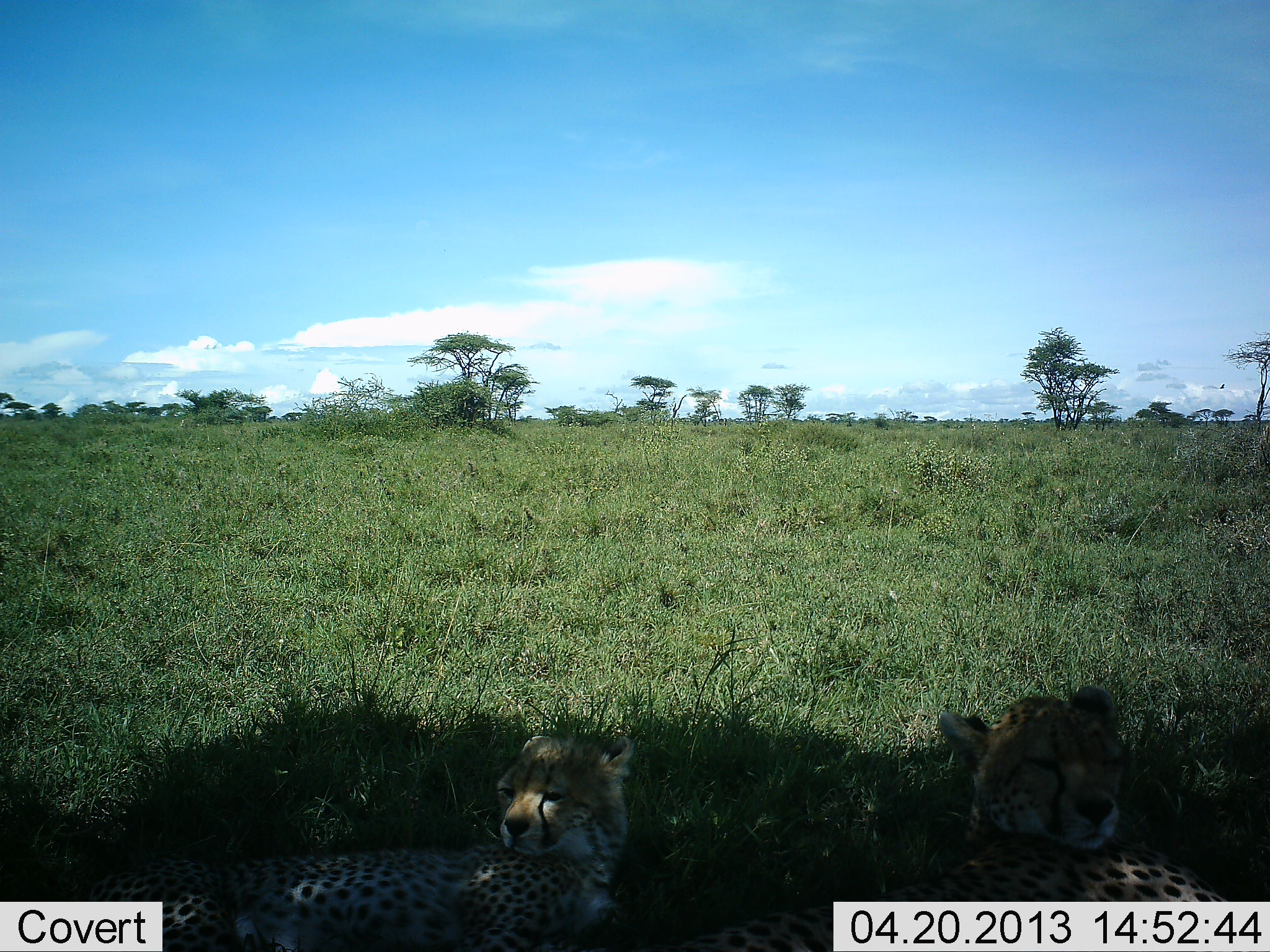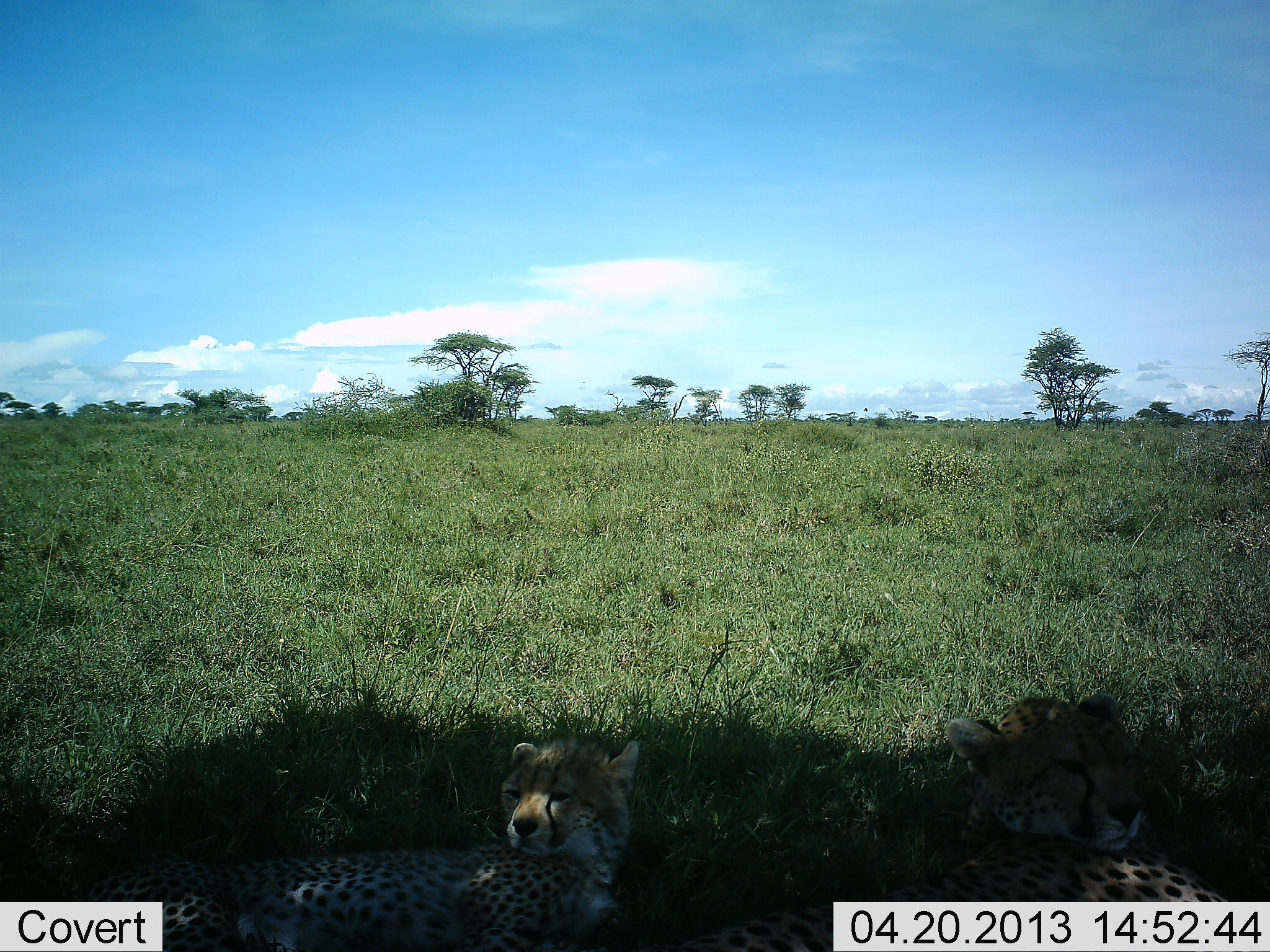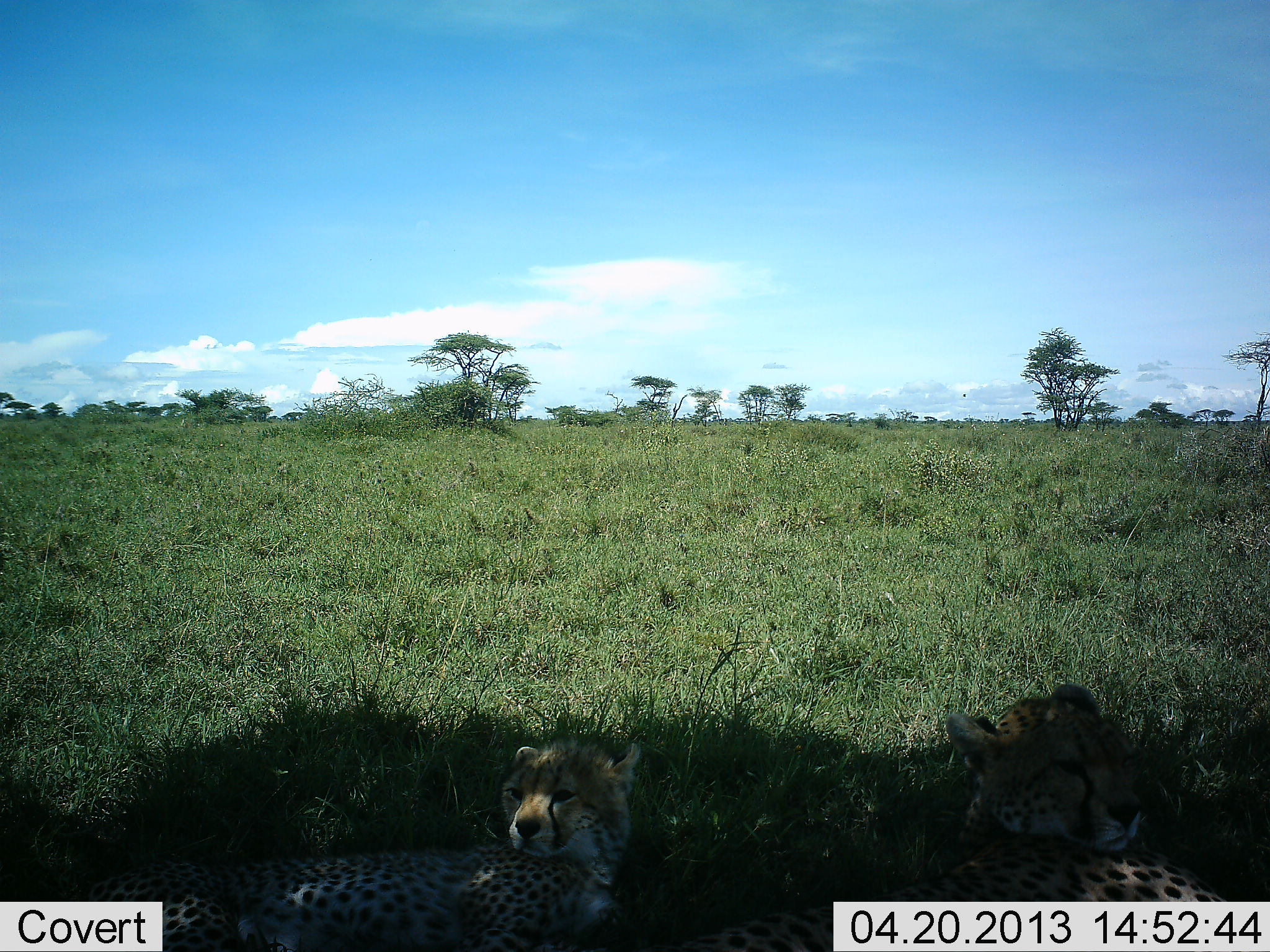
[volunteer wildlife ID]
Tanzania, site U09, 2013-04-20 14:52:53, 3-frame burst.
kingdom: Animalia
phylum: Chordata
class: Mammalia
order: Carnivora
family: Felidae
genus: Acinonyx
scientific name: Acinonyx jubatus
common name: cheetah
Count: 2.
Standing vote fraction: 0%.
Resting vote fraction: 100%.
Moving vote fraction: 3%.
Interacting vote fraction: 0%.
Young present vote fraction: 30%.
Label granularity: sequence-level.